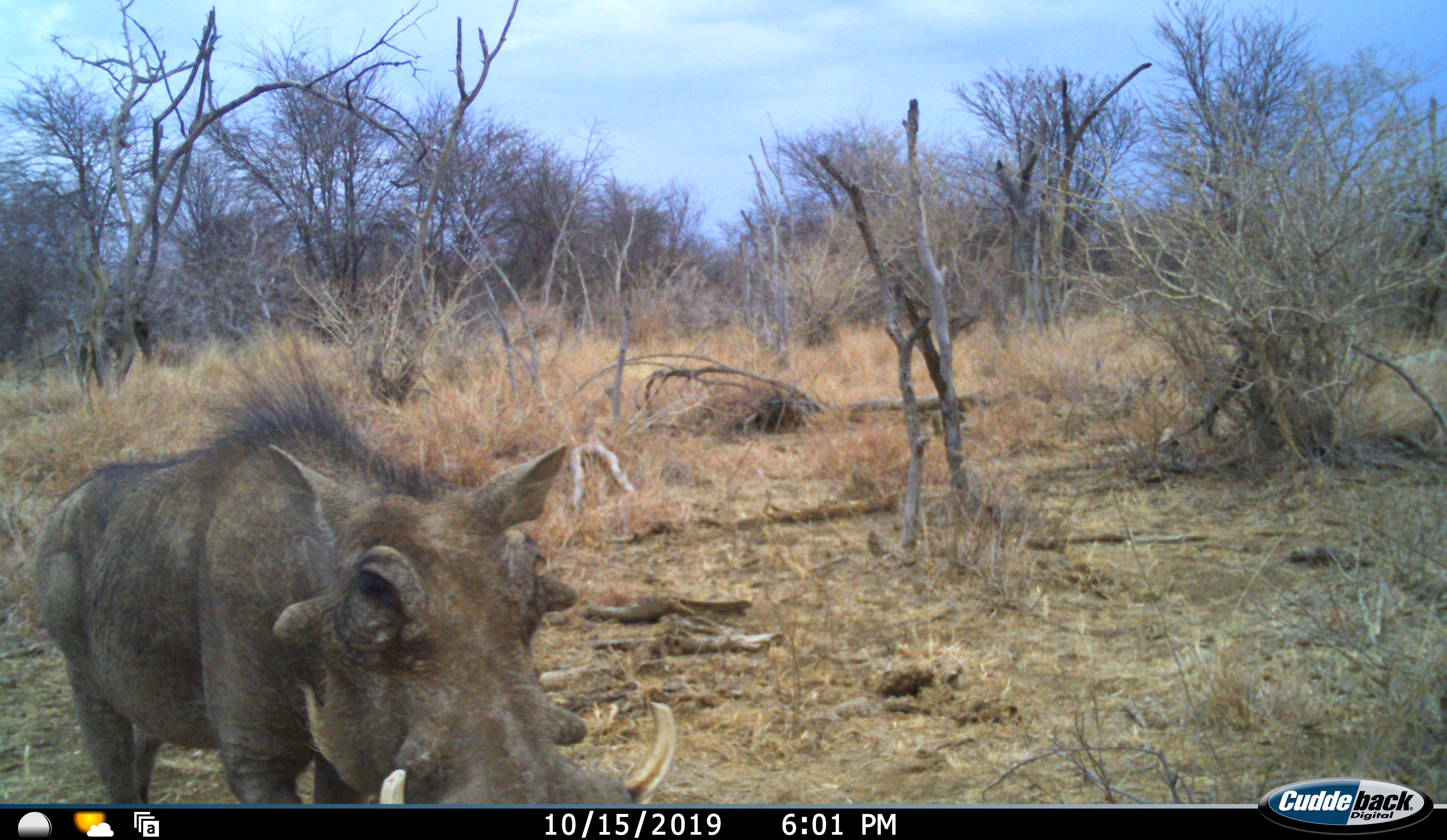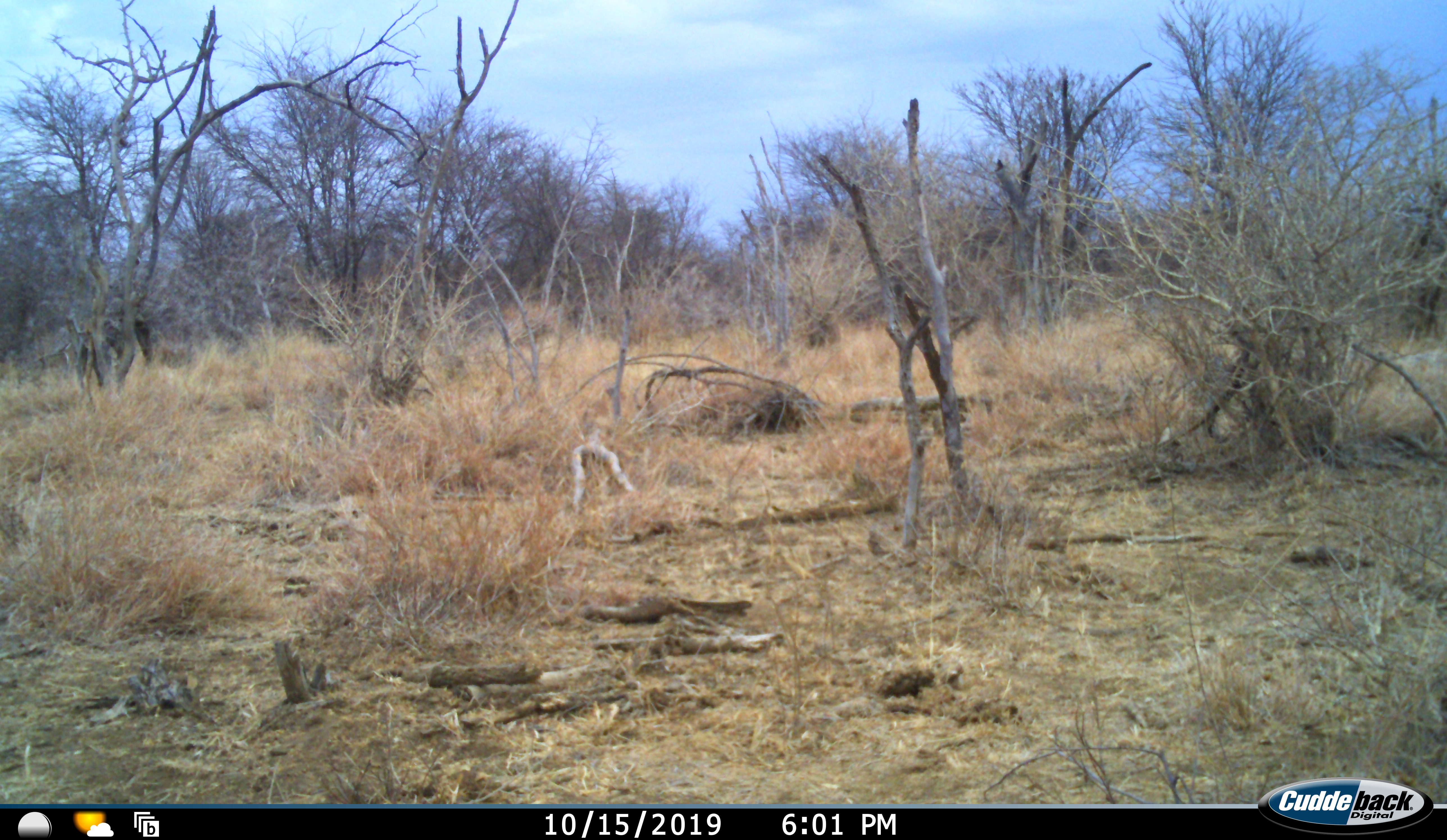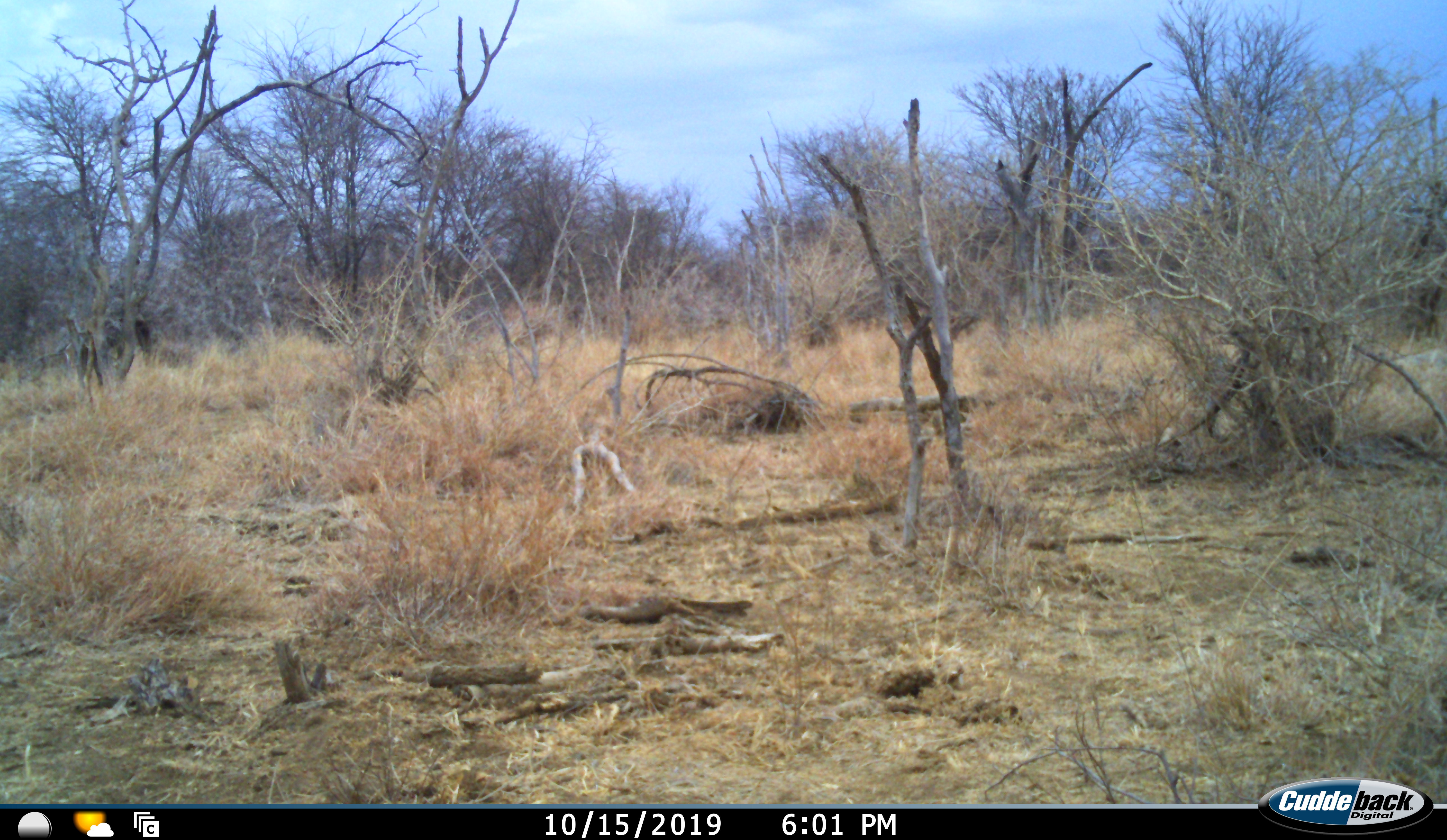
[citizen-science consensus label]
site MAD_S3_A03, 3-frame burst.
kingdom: Animalia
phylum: Chordata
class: Mammalia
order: Artiodactyla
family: Suidae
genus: Phacochoerus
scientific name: Phacochoerus africanus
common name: warthog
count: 1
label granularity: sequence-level